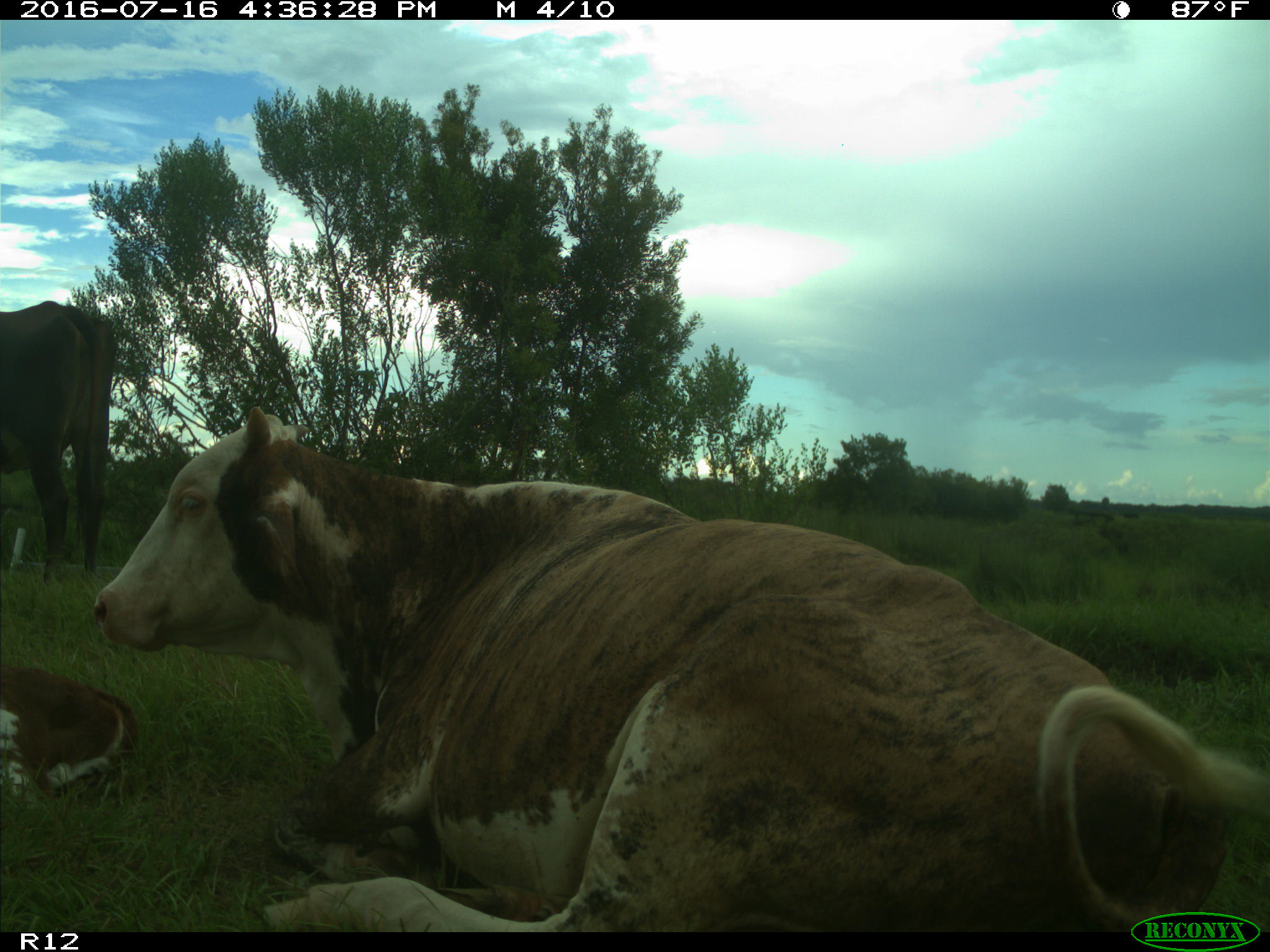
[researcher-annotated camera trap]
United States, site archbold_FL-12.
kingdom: Animalia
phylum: Chordata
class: Mammalia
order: Artiodactyla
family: Bovidae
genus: Bos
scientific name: Bos taurus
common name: domestic cow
Bos taurus (domestic cow).